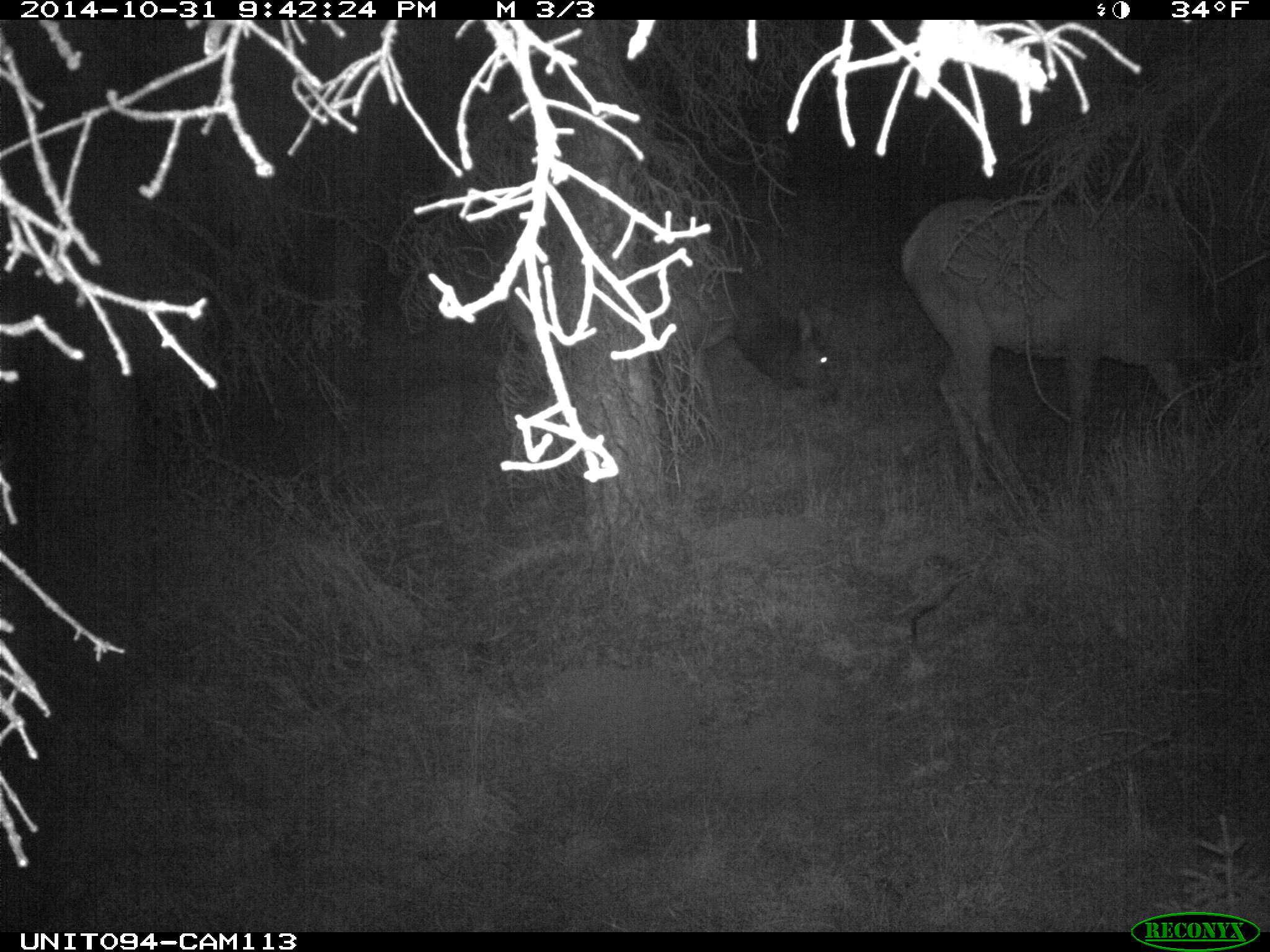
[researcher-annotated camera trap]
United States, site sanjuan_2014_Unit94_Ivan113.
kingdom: Animalia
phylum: Chordata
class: Mammalia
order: Artiodactyla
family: Cervidae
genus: Cervus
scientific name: Cervus elaphus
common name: red deer